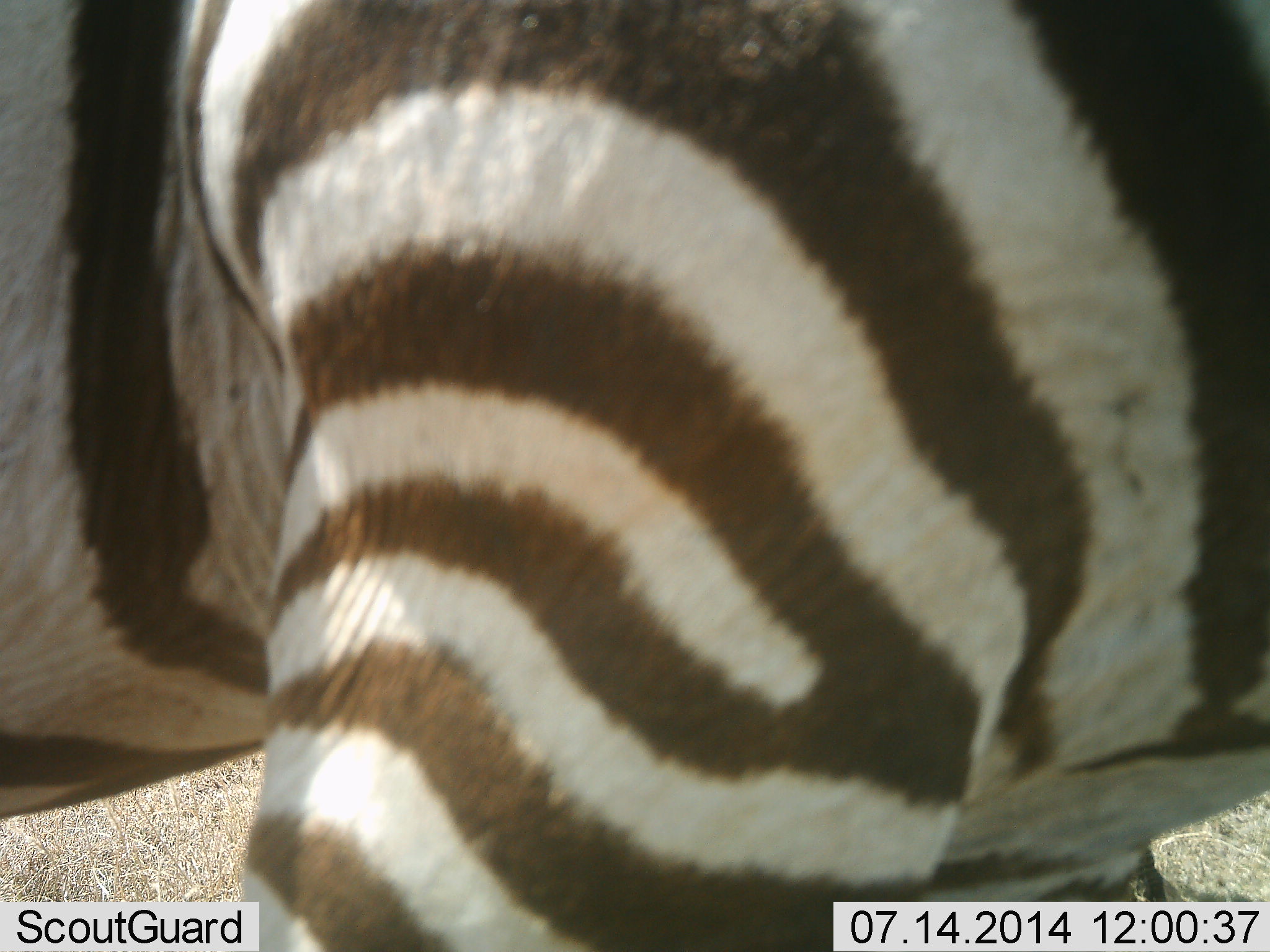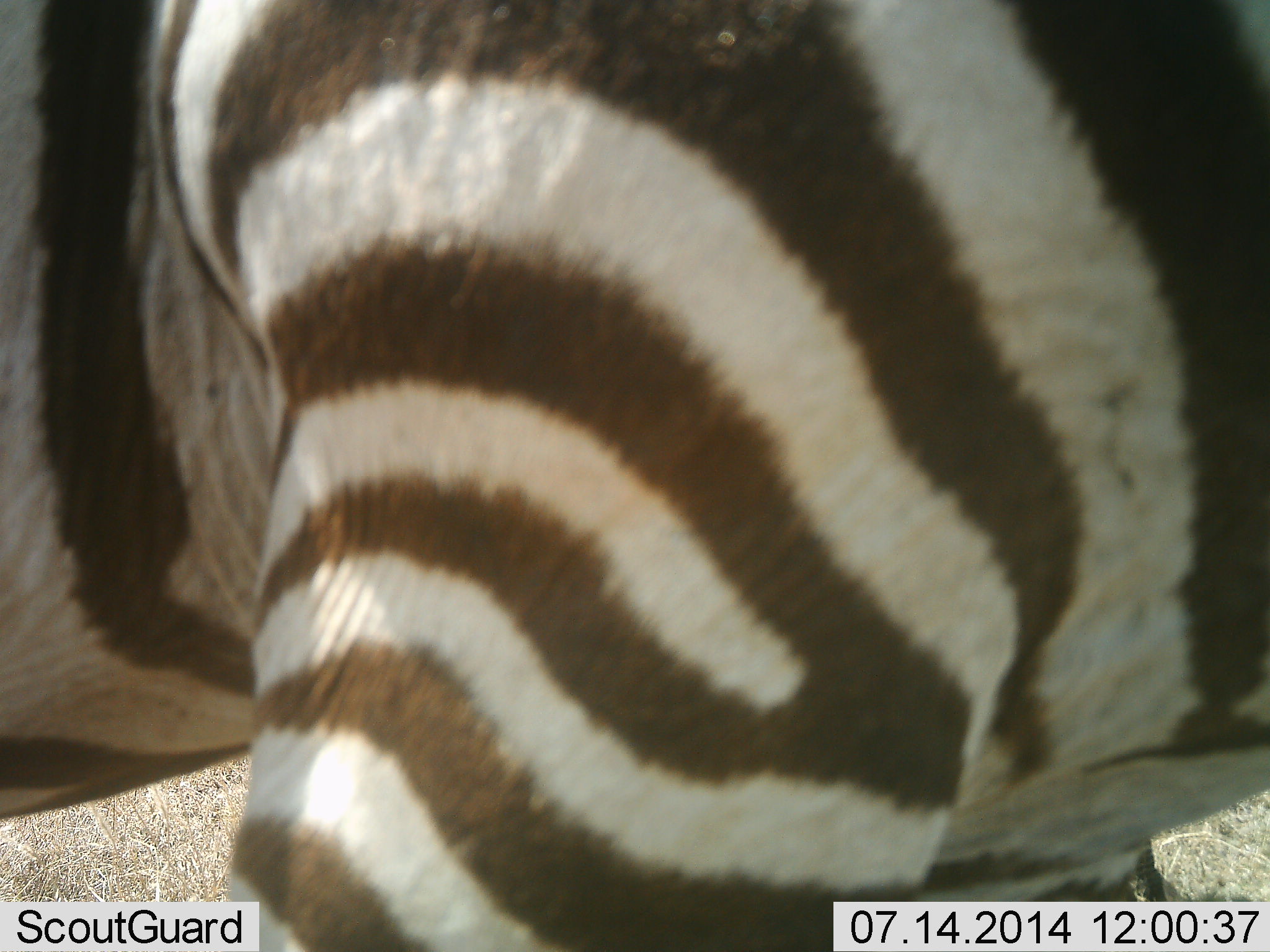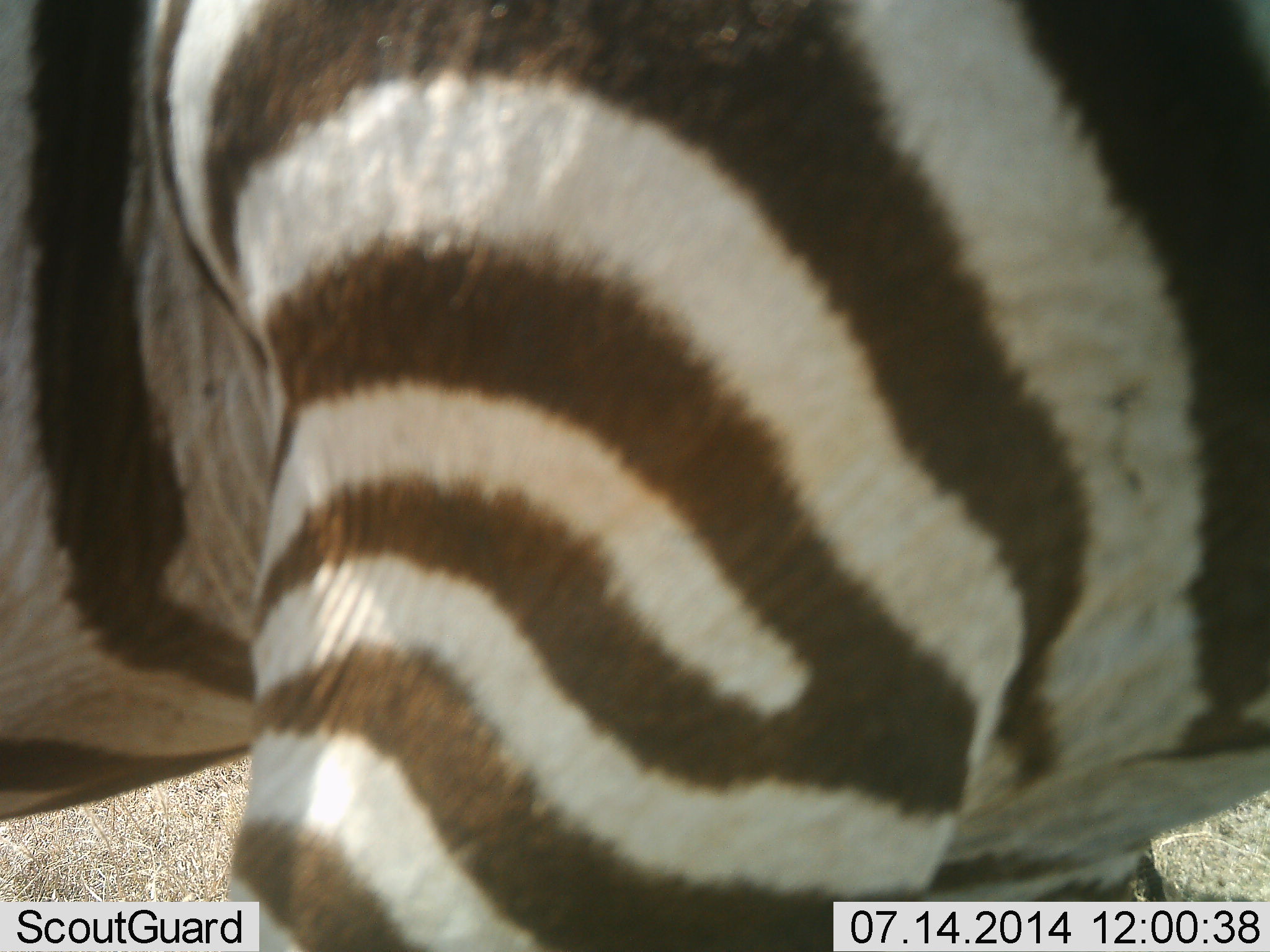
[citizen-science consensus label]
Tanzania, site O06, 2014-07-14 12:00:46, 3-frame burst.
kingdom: Animalia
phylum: Chordata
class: Mammalia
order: Perissodactyla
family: Equidae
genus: Equus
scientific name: Equus quagga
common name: plains zebra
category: zebra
Zebra (plains zebra) (Equus quagga), count 1. Behavior (volunteer vote fractions): standing 90%, resting 0%, moving 10%, interacting 0%. Young present (vote fraction): 0%. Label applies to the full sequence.